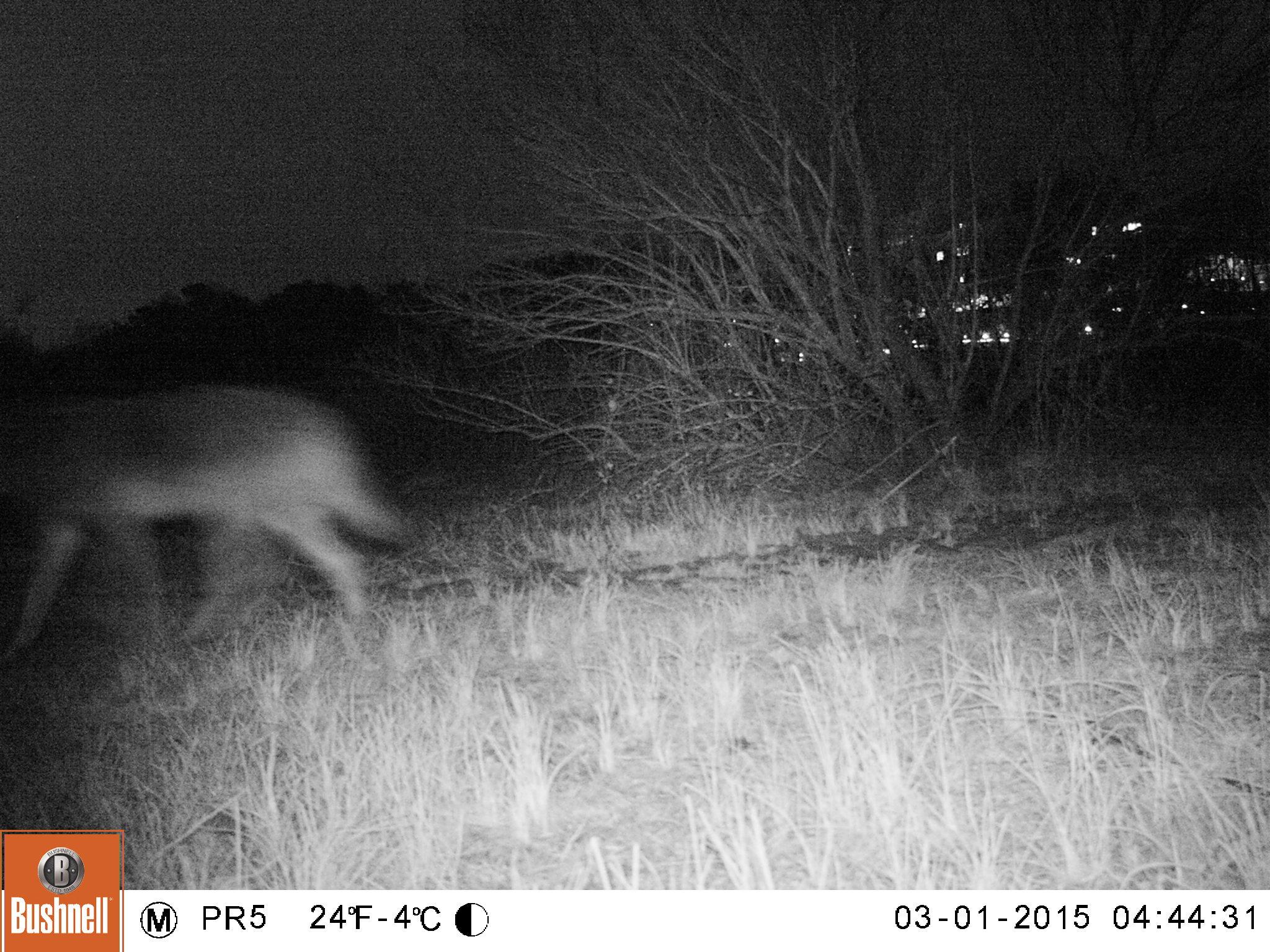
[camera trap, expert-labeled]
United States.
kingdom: Animalia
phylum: Chordata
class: Mammalia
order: Carnivora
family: Canidae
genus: Canis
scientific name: Canis latrans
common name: coyote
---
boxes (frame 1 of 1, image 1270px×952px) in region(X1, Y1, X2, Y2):
Coyote: region(4, 364, 421, 669)